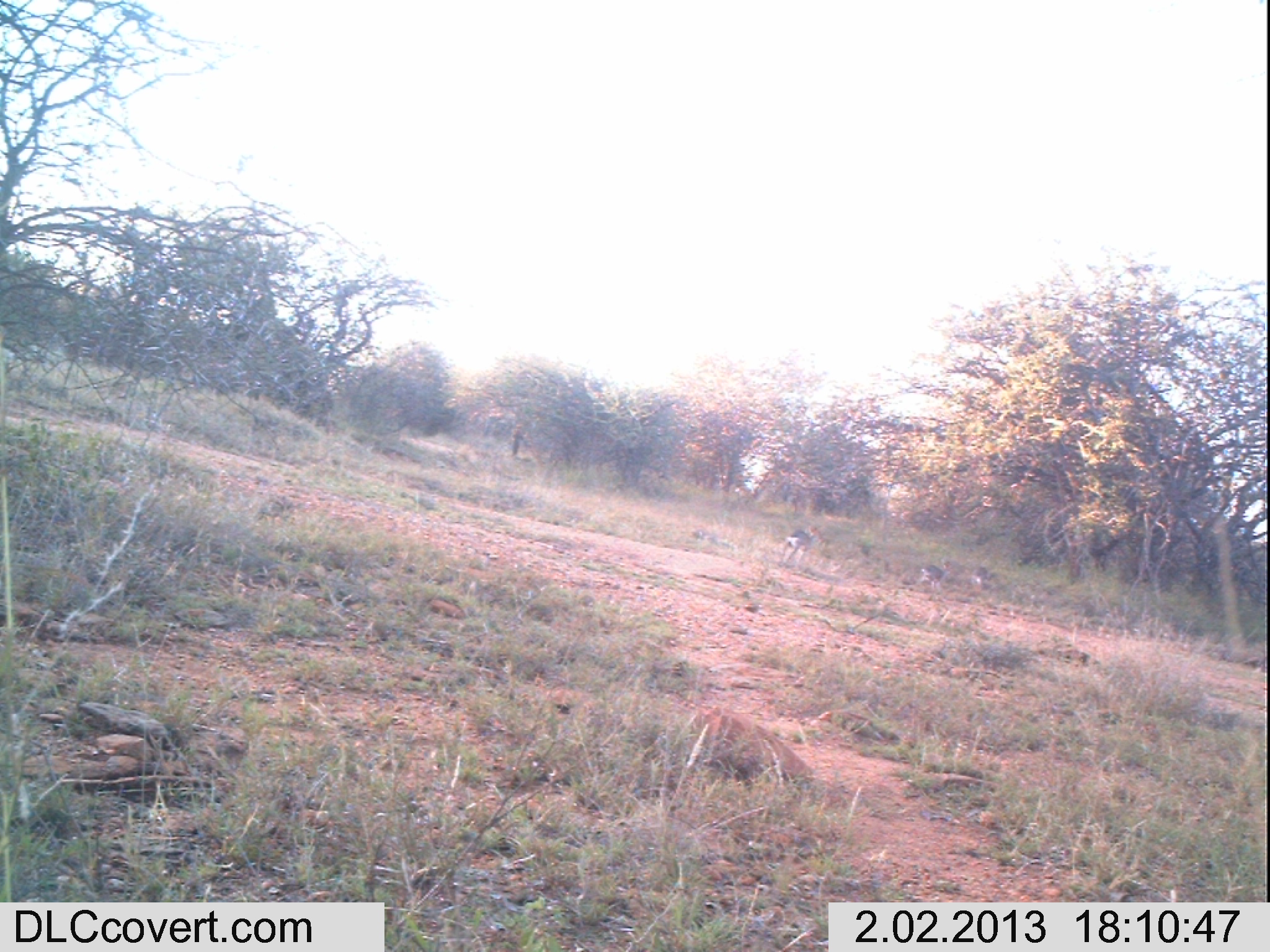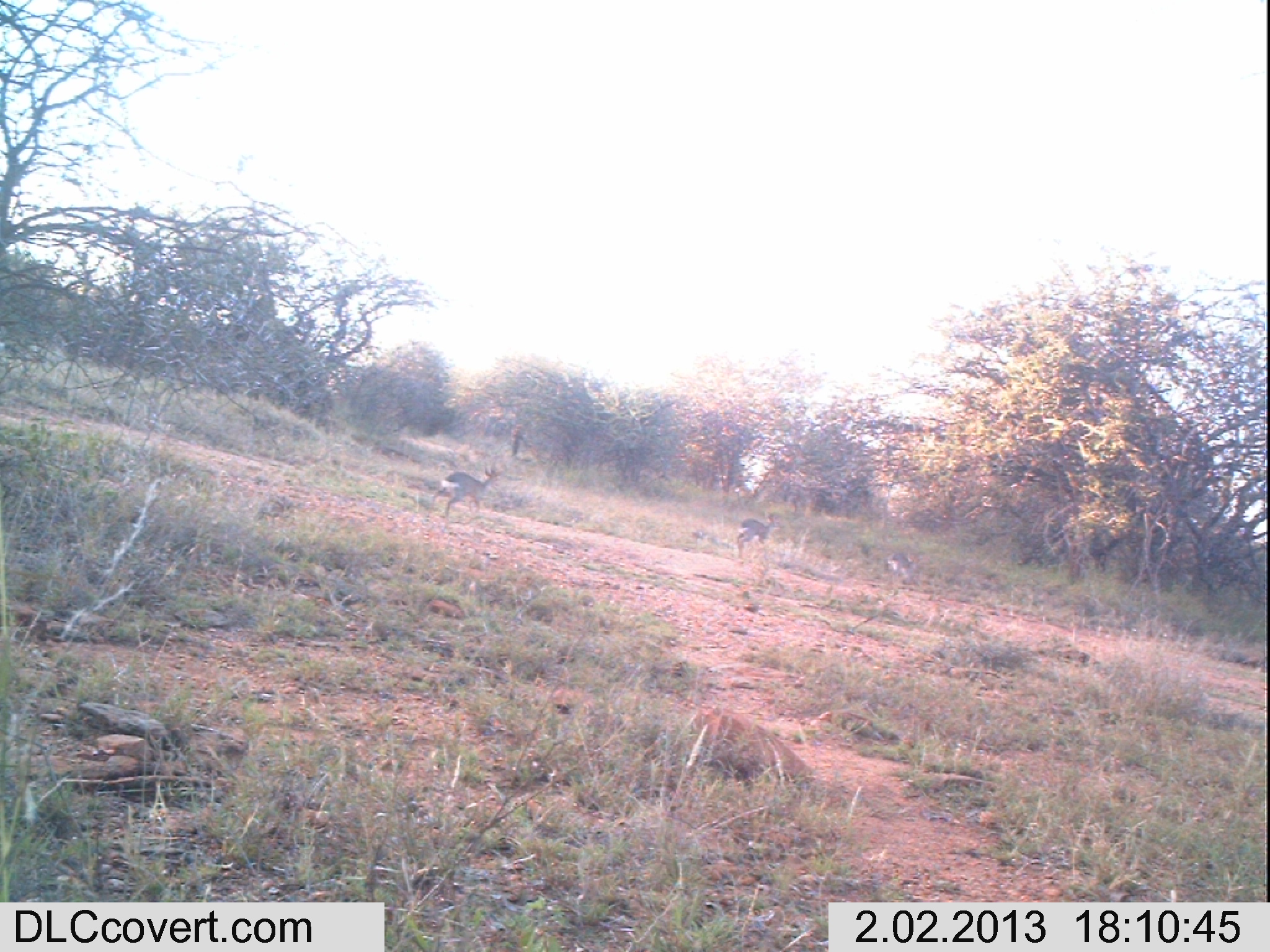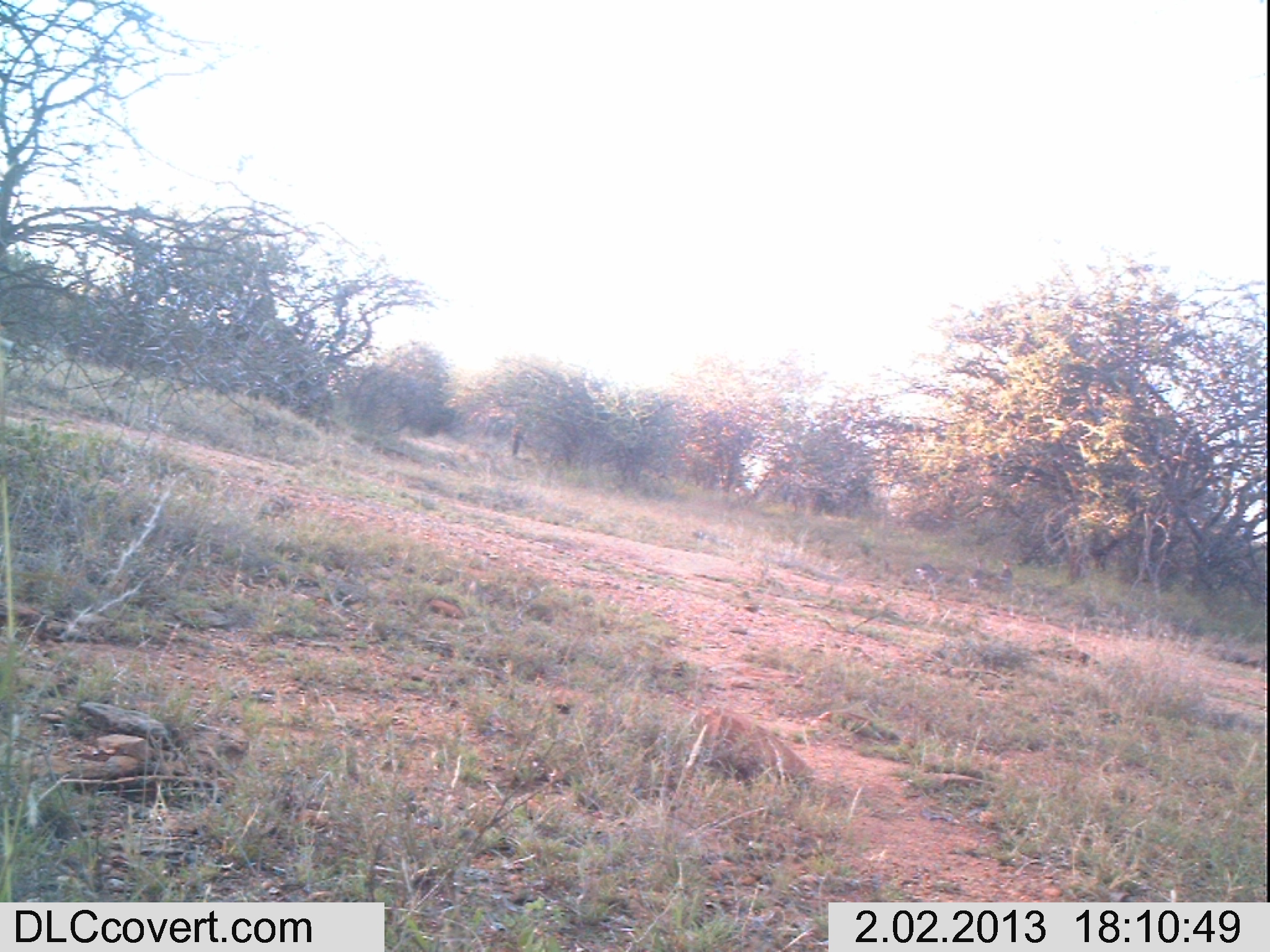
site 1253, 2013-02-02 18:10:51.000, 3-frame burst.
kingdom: Animalia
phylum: Chordata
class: Mammalia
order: Artiodactyla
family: Bovidae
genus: Madoqua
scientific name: Madoqua guentheri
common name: günther's dik-dik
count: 3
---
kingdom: Animalia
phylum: Chordata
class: Mammalia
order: Artiodactyla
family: Suidae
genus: Phacochoerus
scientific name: Phacochoerus africanus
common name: common warthog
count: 5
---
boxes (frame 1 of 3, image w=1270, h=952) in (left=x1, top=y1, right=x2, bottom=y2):
madoqua guentheri: (left=779, top=522, right=824, bottom=572); (left=913, top=558, right=953, bottom=595); (left=968, top=563, right=989, bottom=591)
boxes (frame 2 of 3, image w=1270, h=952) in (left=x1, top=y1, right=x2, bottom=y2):
phacochoerus africanus: (left=430, top=455, right=502, bottom=518); (left=734, top=511, right=779, bottom=559); (left=884, top=547, right=926, bottom=583)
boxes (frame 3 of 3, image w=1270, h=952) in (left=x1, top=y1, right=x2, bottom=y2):
madoqua guentheri: (left=979, top=557, right=1017, bottom=618); (left=914, top=560, right=951, bottom=601); (left=965, top=566, right=996, bottom=600)